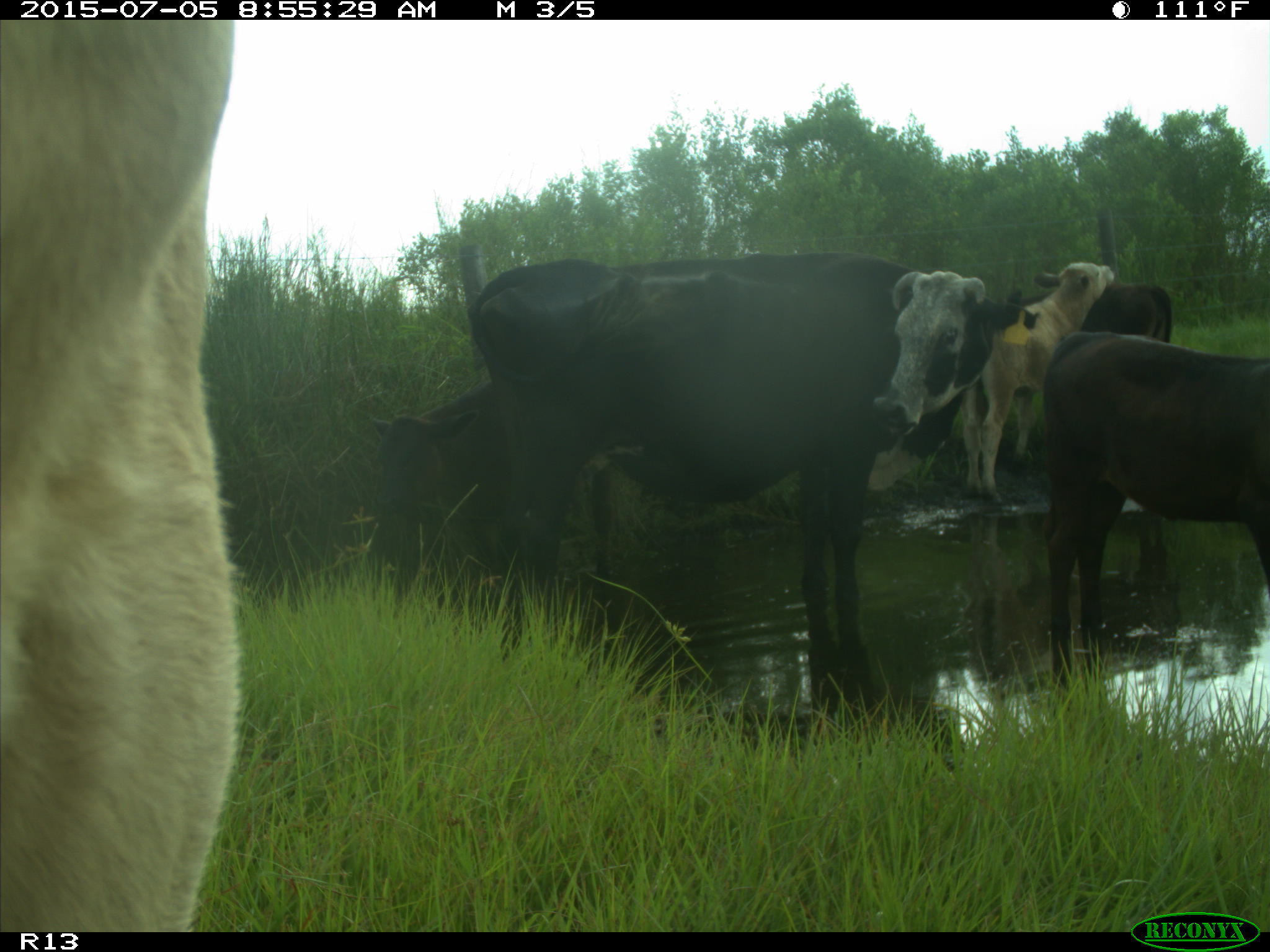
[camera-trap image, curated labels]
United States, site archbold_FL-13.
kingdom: Animalia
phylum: Chordata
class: Mammalia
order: Artiodactyla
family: Bovidae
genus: Bos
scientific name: Bos taurus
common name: domestic cow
Bos taurus (domestic cow).